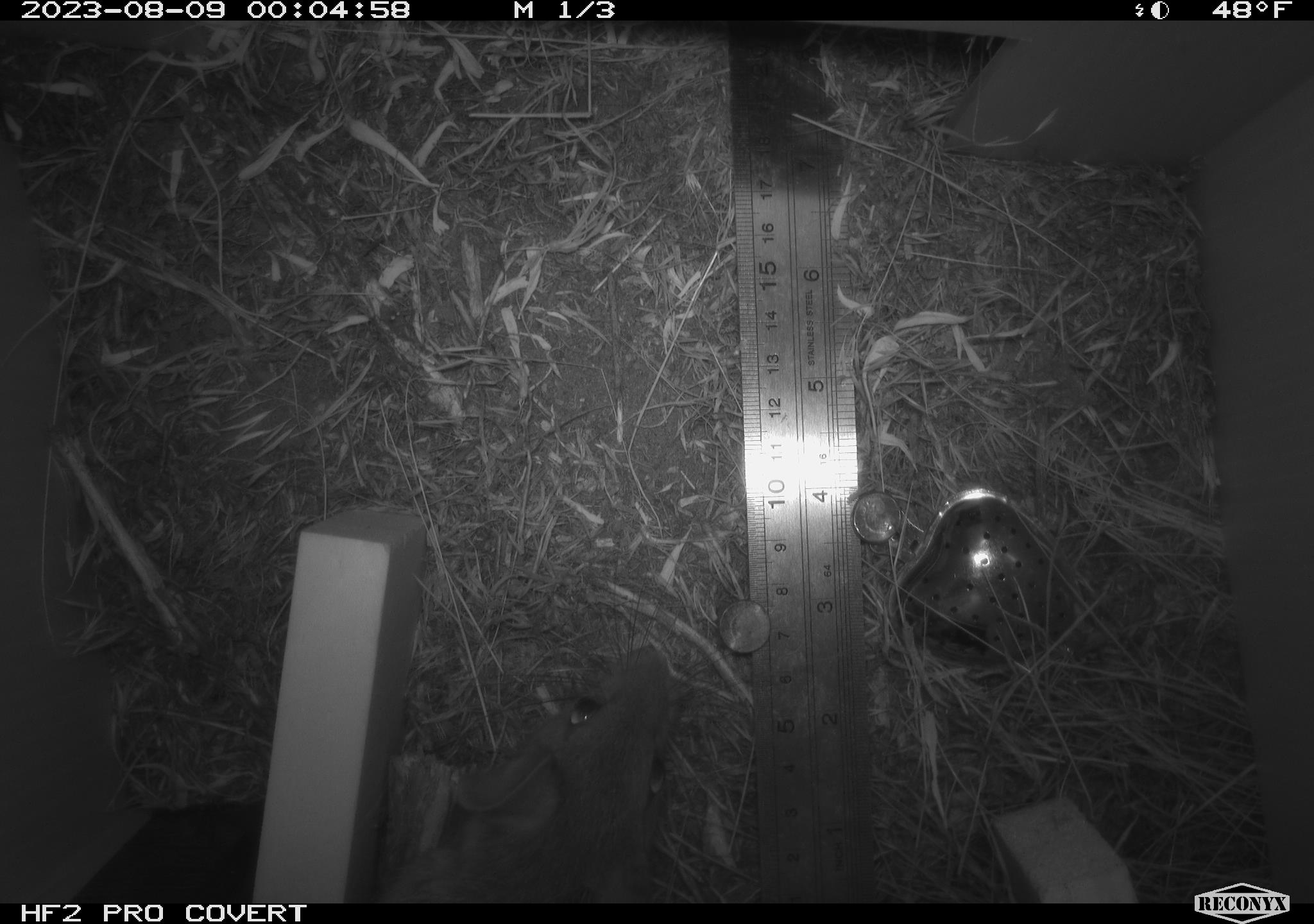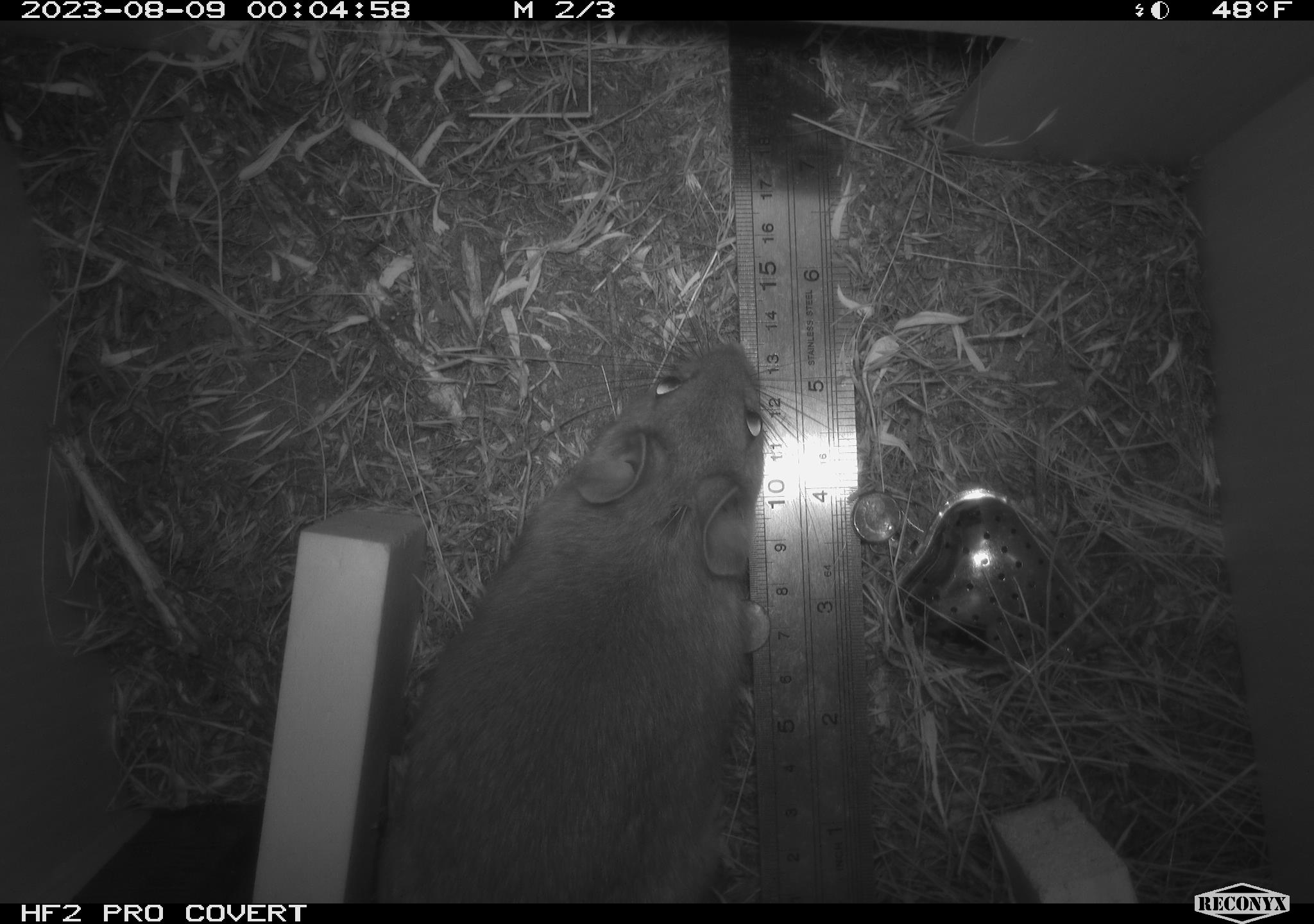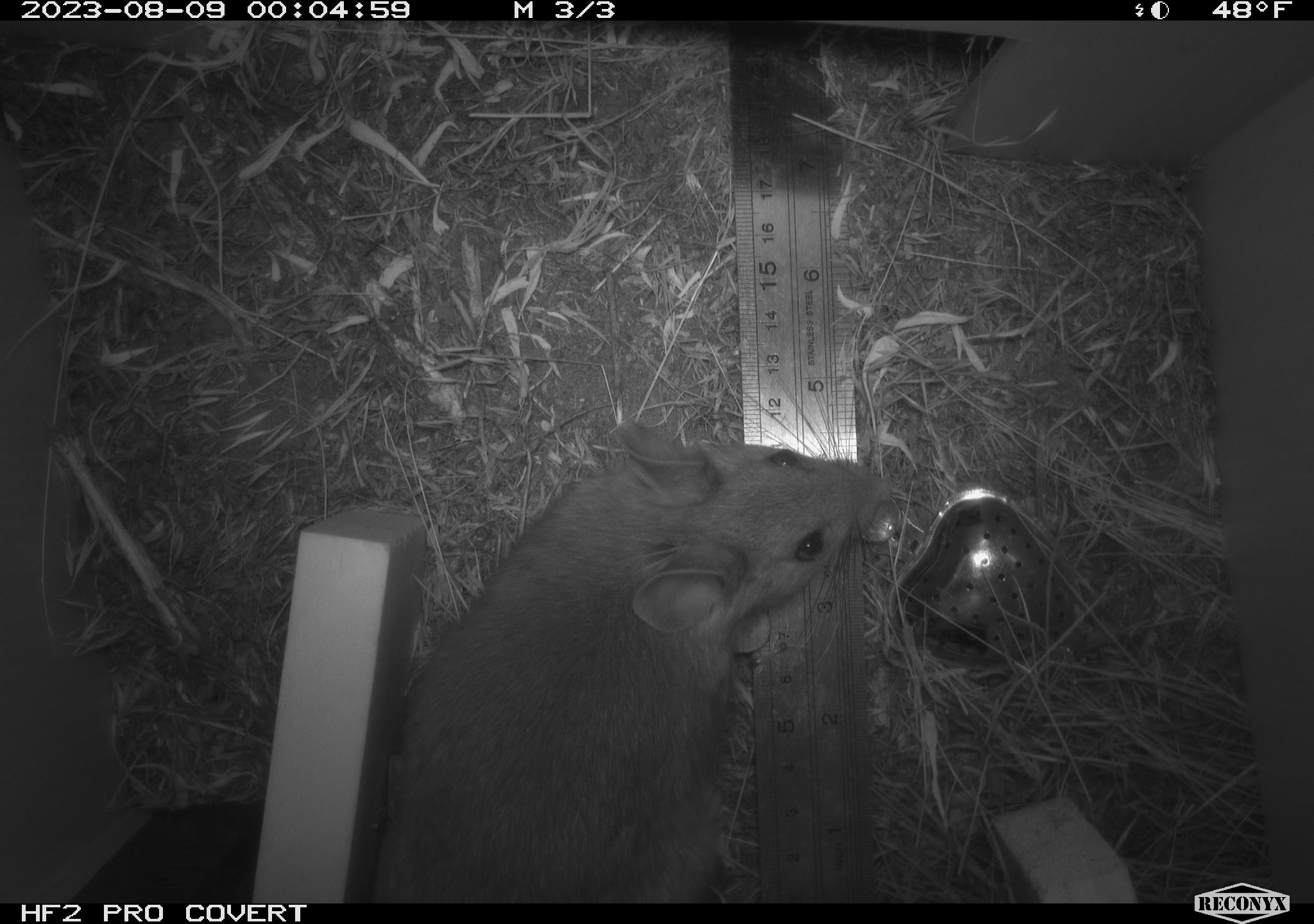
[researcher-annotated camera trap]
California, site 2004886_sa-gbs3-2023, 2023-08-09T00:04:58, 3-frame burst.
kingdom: Animalia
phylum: Chordata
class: Mammalia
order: Rodentia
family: Cricetidae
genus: Neotoma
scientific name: Neotoma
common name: pack rat or woodrat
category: neotoma species